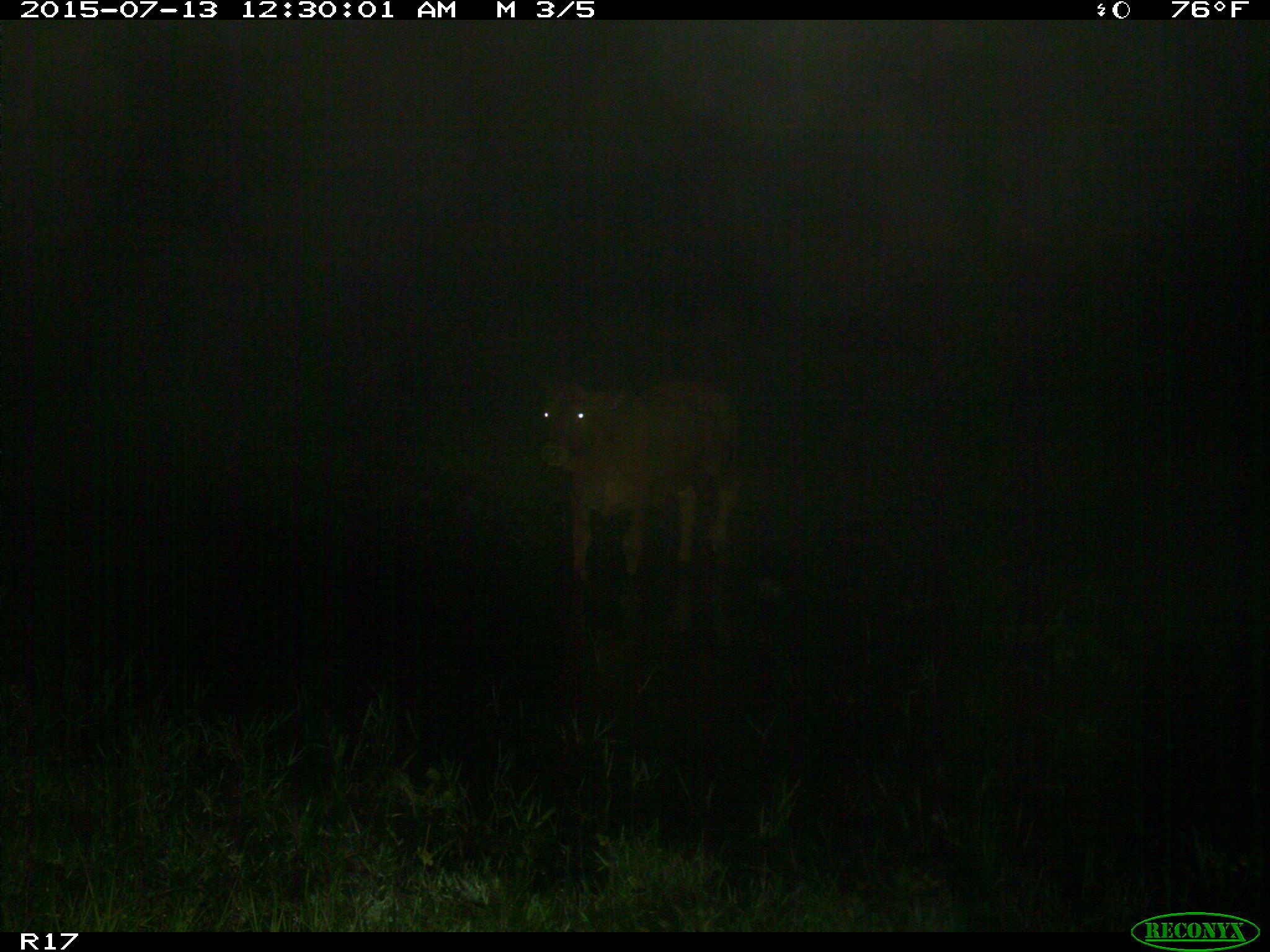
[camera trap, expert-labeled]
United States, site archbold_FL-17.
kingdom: Animalia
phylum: Chordata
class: Mammalia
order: Artiodactyla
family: Bovidae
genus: Bos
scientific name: Bos taurus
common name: domestic cow